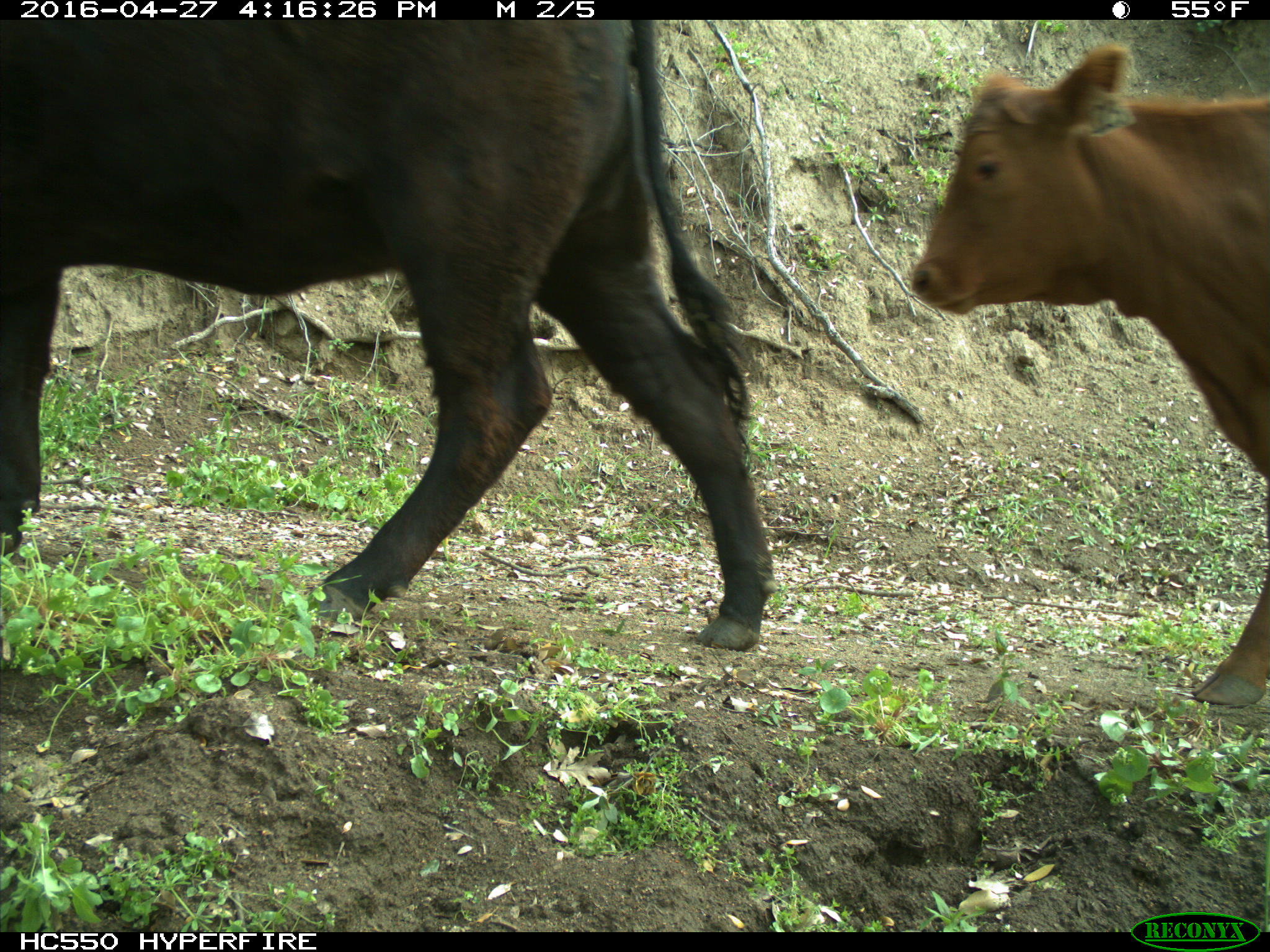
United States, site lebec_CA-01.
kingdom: Animalia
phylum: Chordata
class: Mammalia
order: Artiodactyla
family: Bovidae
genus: Bos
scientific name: Bos taurus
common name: domestic cow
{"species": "Bos taurus (domestic cow)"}